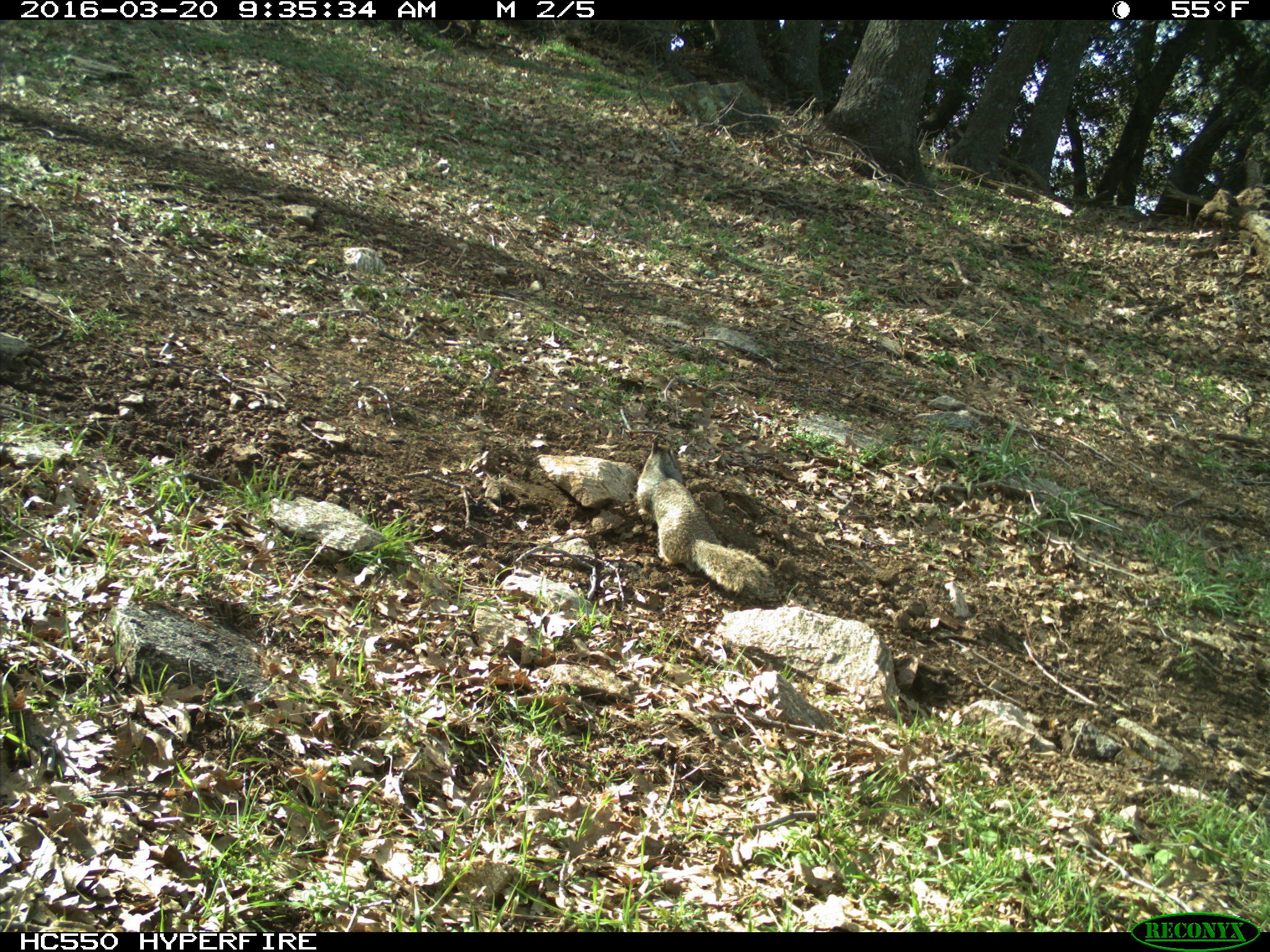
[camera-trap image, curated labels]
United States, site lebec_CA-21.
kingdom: Animalia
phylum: Chordata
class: Mammalia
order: Rodentia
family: Sciuridae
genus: Otospermophilus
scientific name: Otospermophilus beecheyi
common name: california ground squirrel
Otospermophilus beecheyi (california ground squirrel).